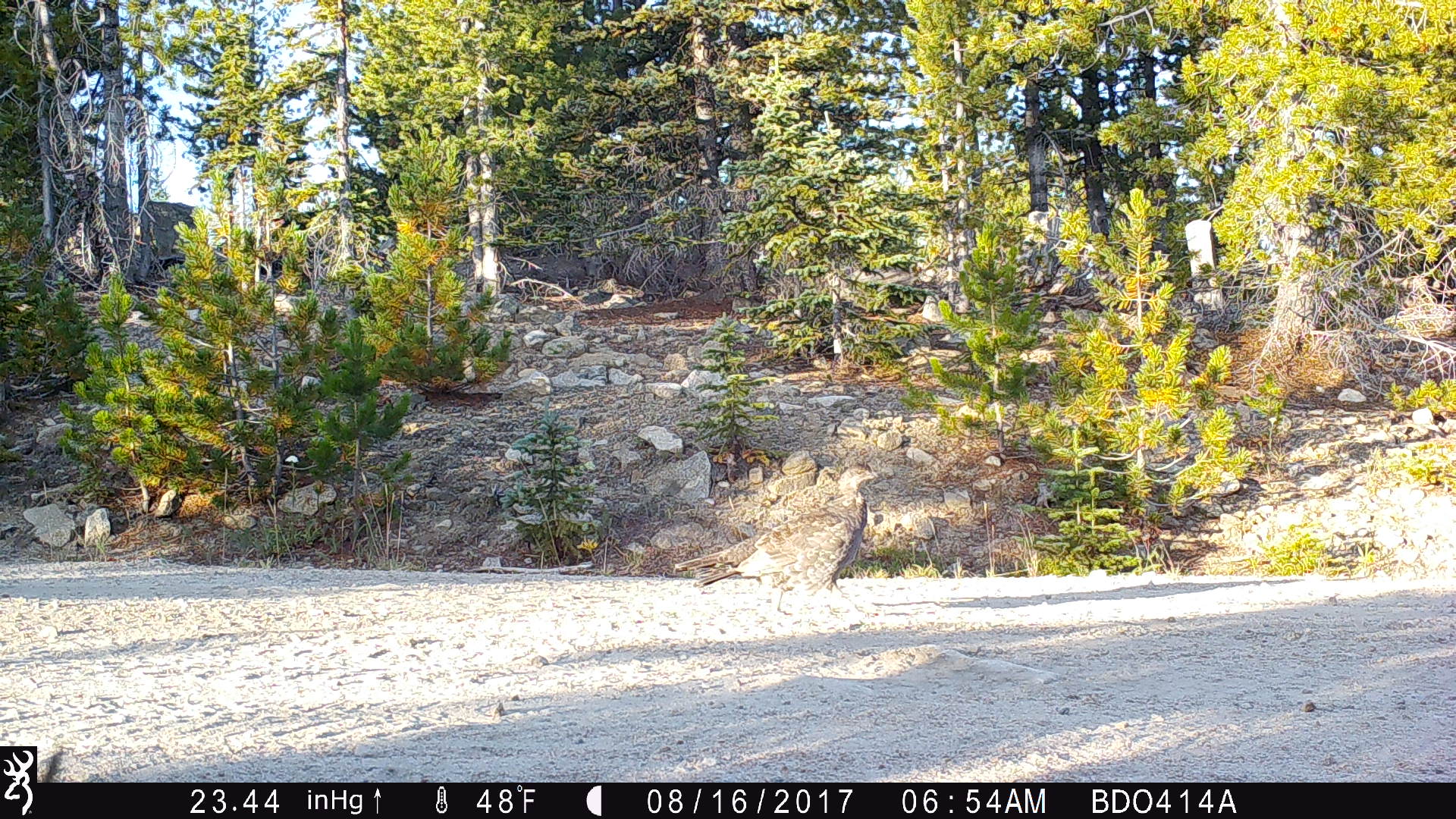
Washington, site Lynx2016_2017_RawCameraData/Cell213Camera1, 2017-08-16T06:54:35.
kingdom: Animalia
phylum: Chordata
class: Aves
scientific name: Aves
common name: birds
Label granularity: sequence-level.